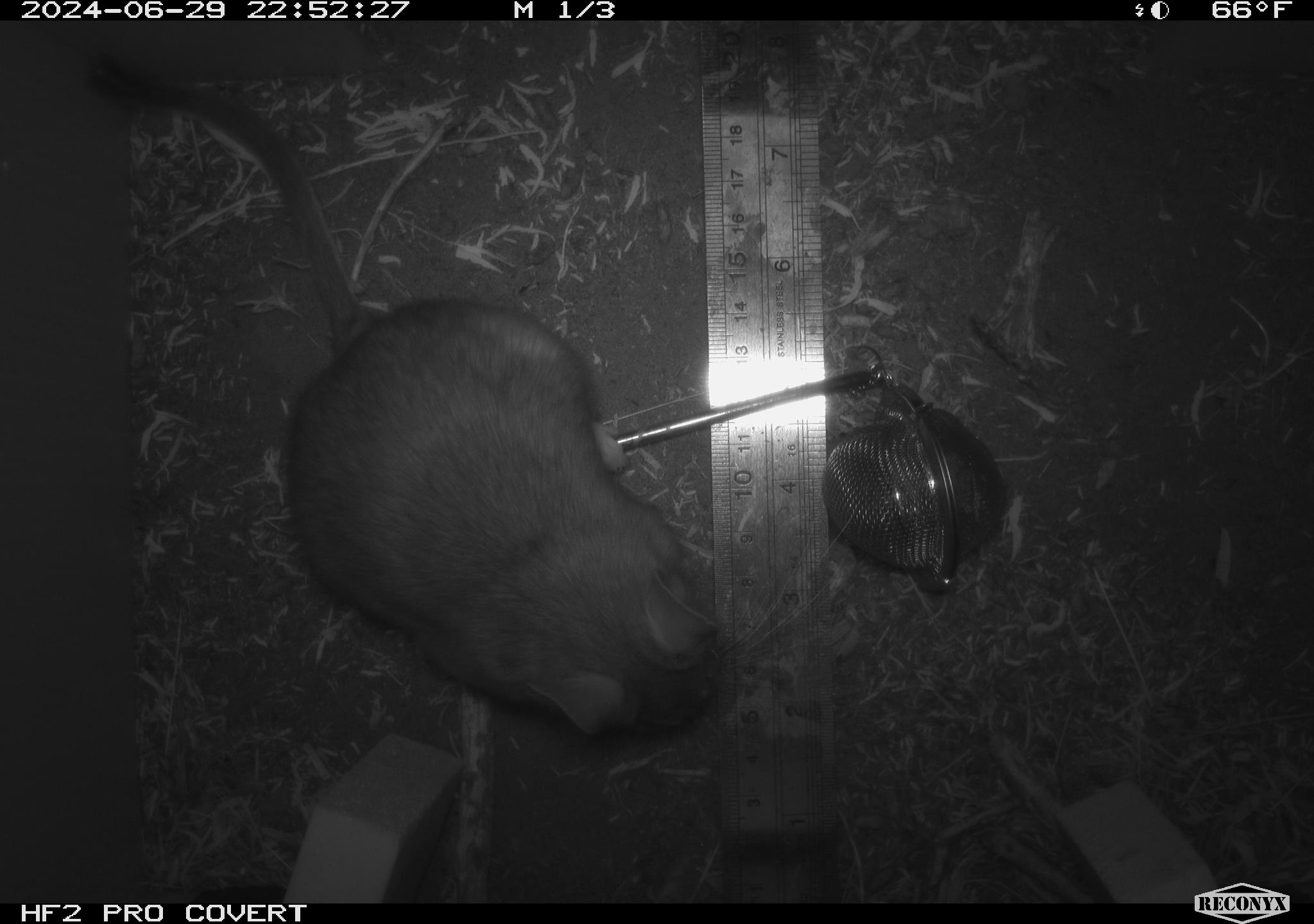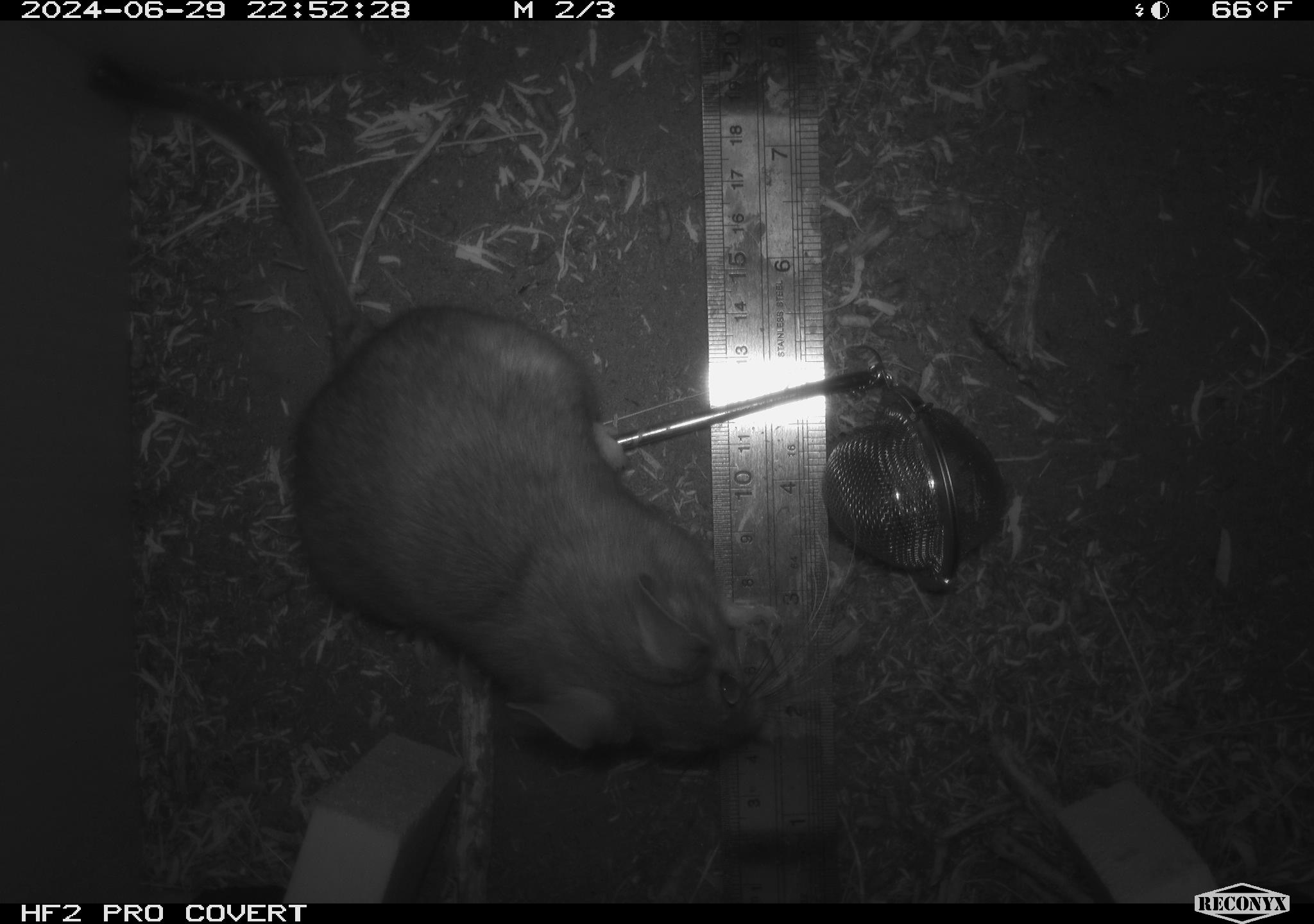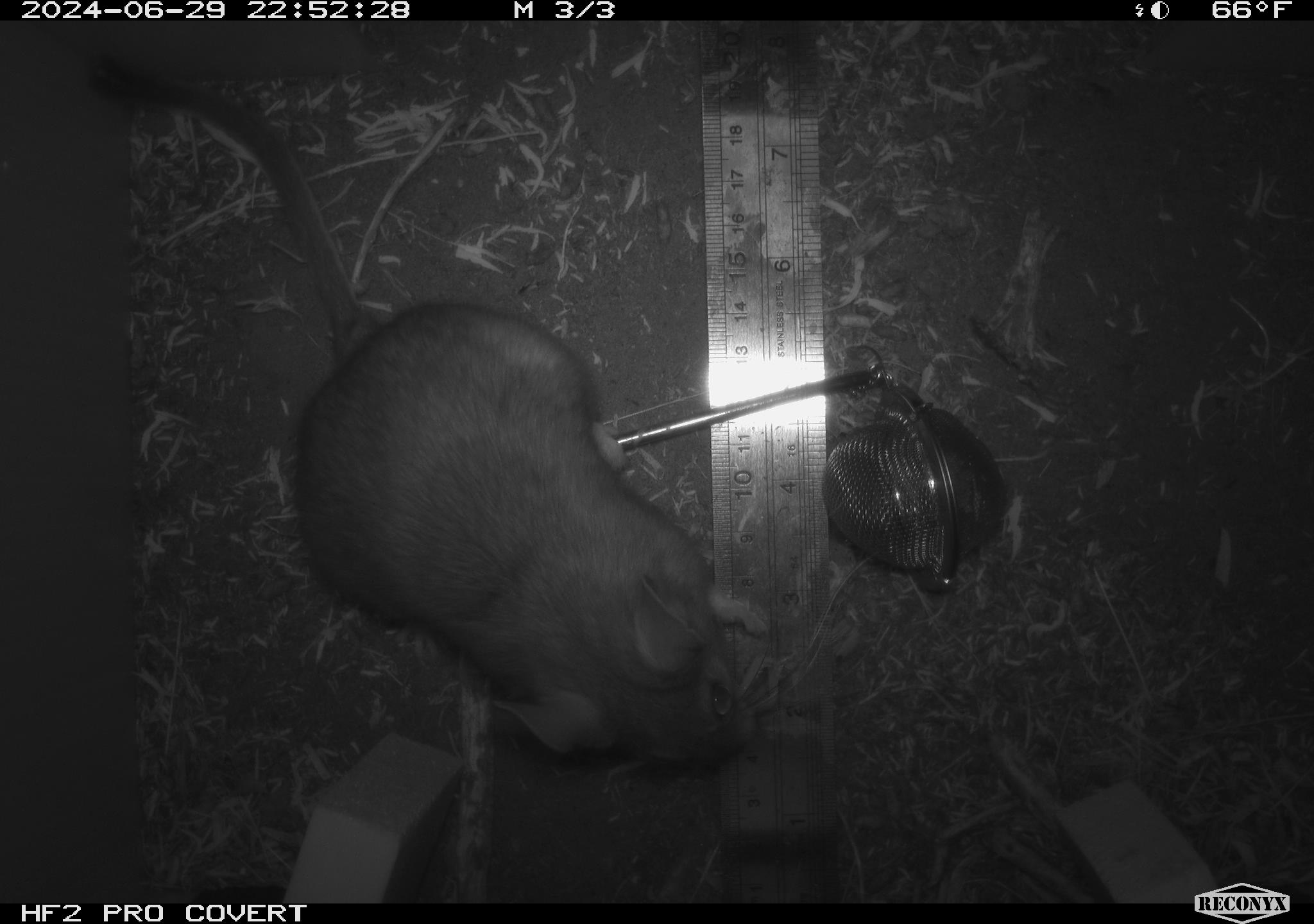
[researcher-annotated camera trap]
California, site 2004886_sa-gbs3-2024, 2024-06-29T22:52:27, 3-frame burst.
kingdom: Animalia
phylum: Chordata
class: Mammalia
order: Rodentia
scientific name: Rodentia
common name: woodrat or rat or mouse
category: woodrat or rat or mouse species